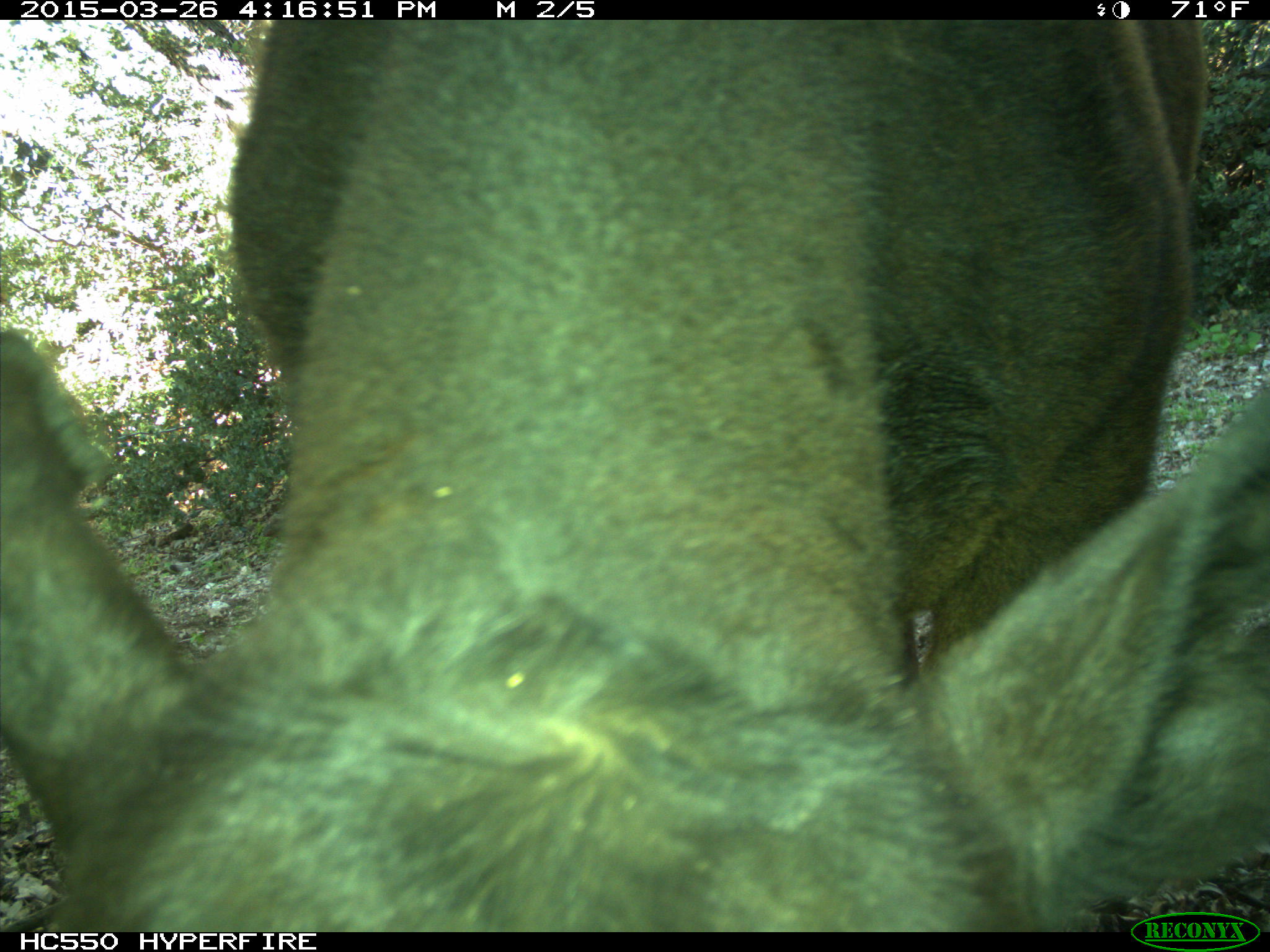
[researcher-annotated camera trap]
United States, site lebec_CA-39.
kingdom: Animalia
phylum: Chordata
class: Mammalia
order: Artiodactyla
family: Bovidae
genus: Bos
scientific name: Bos taurus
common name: domestic cow